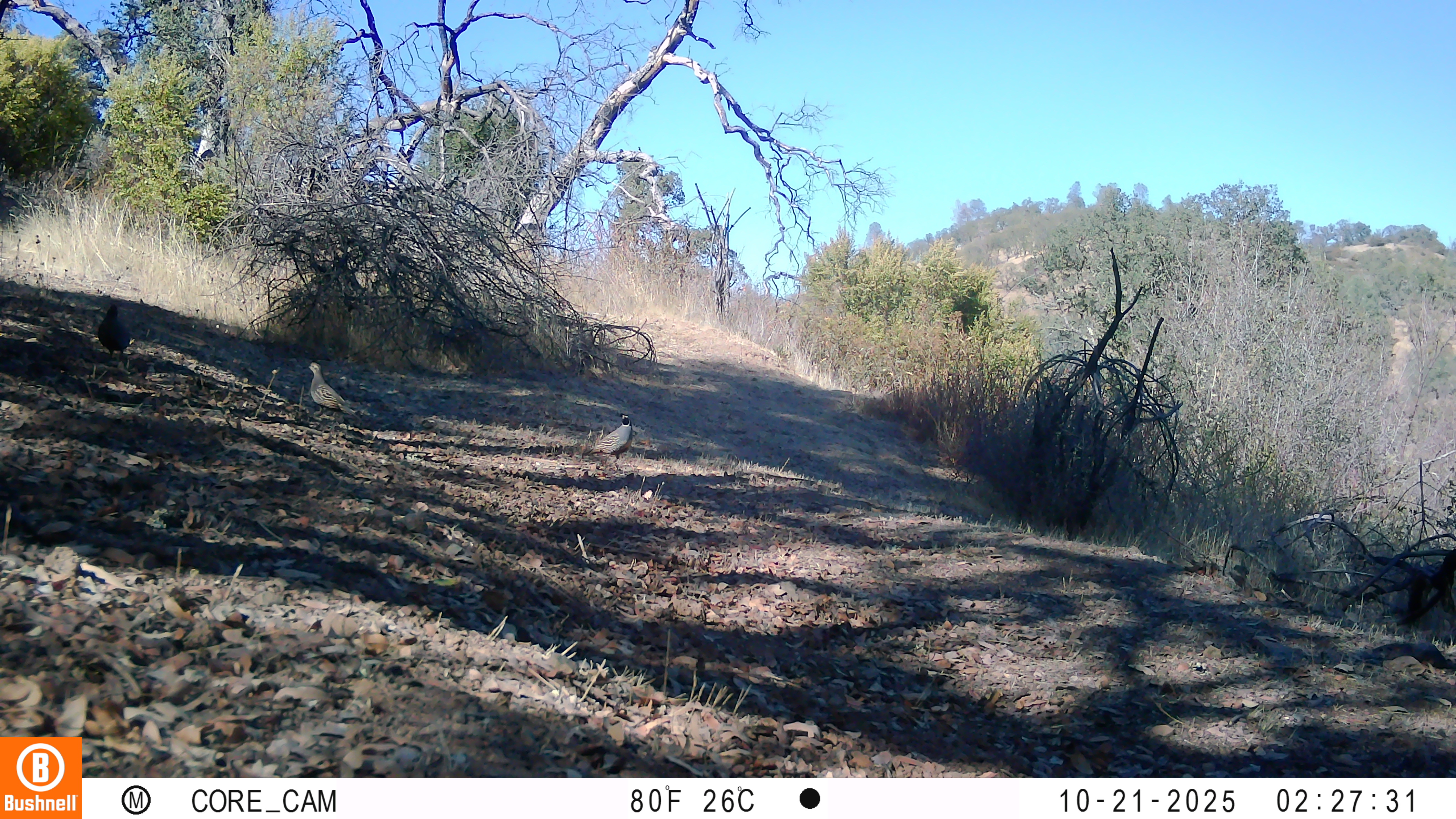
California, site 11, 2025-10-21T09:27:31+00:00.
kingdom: Animalia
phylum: Chordata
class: Aves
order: Galliformes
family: Odontophoridae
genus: Callipepla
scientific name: Callipepla californica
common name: california quail